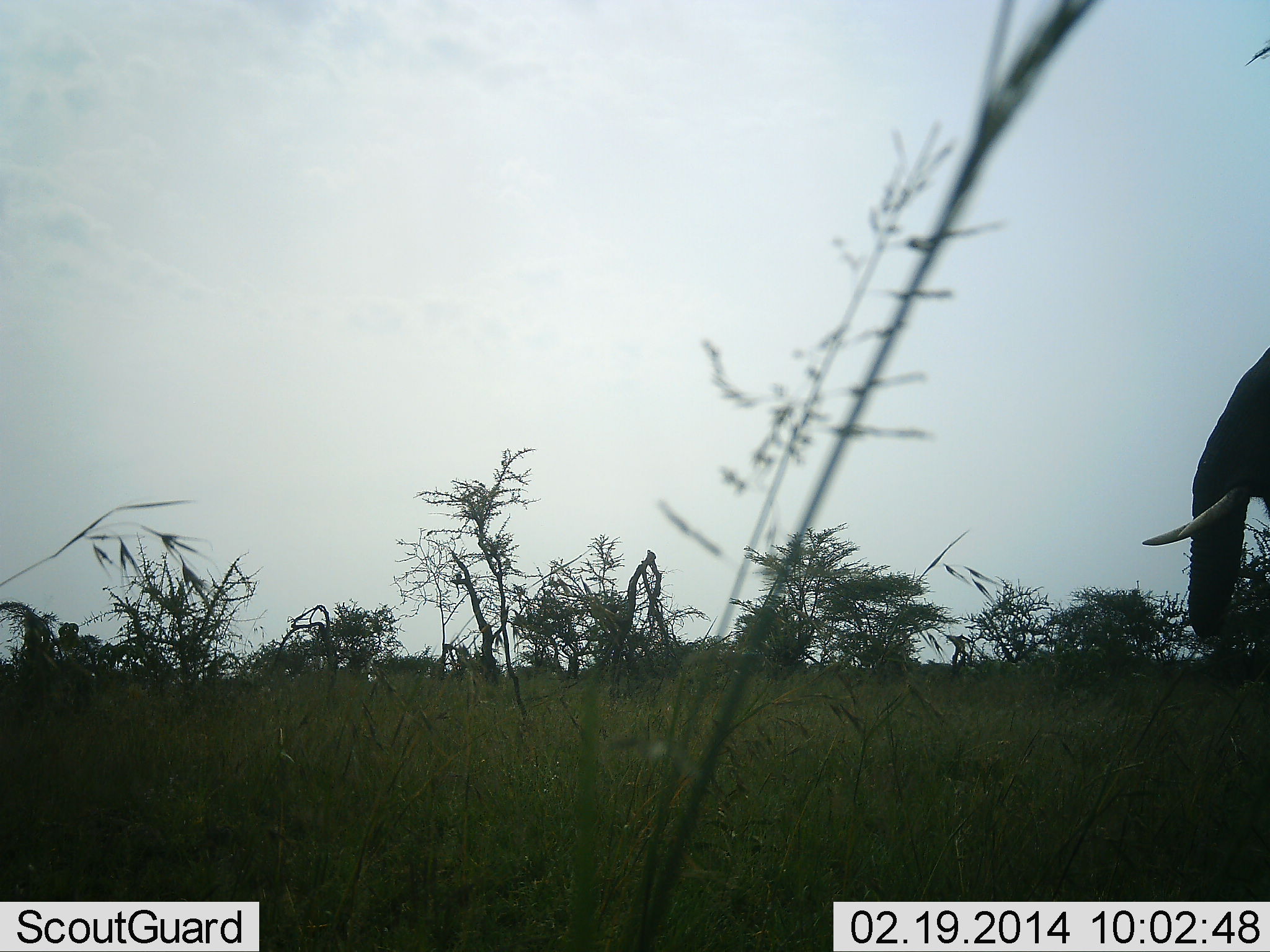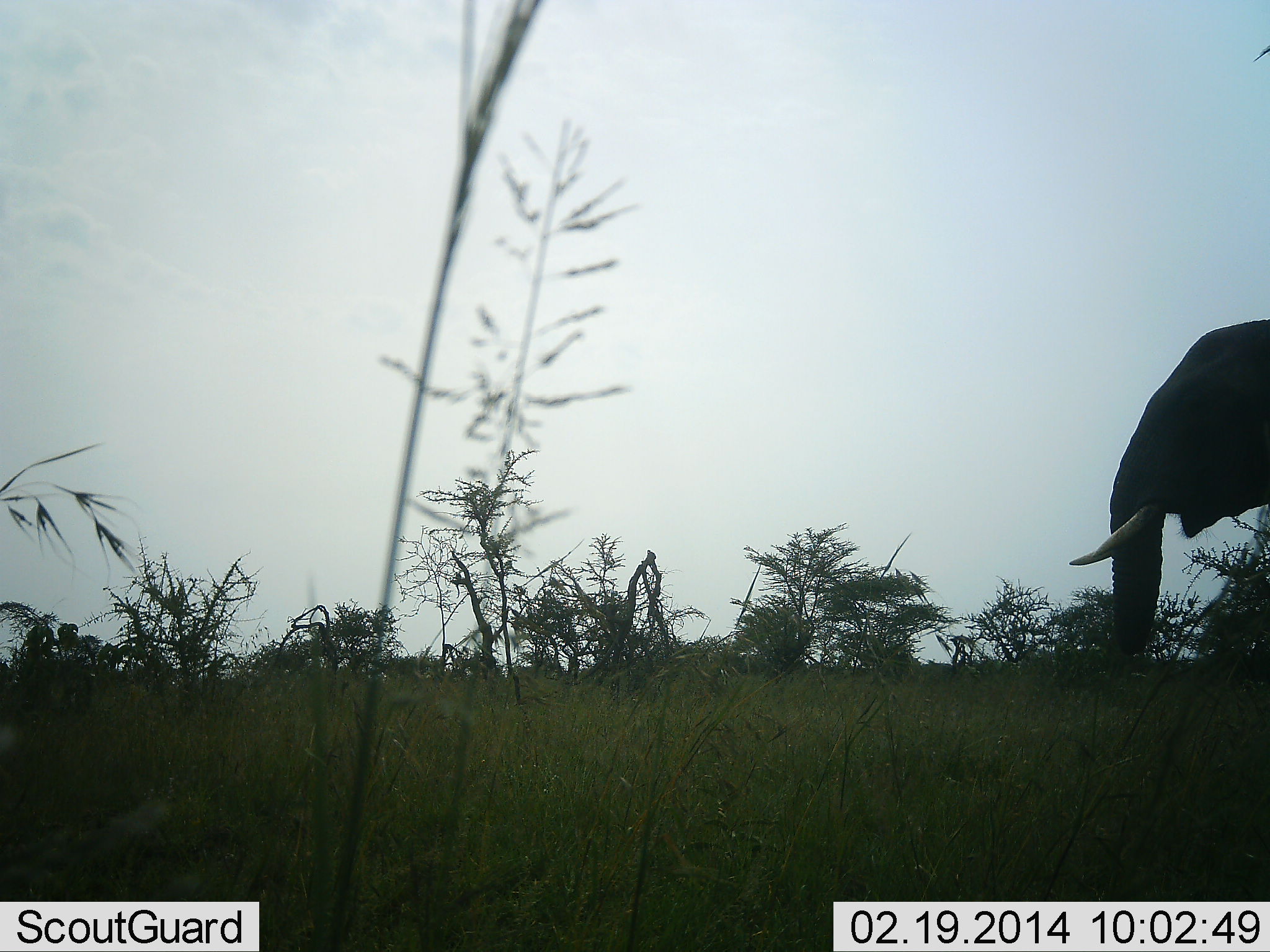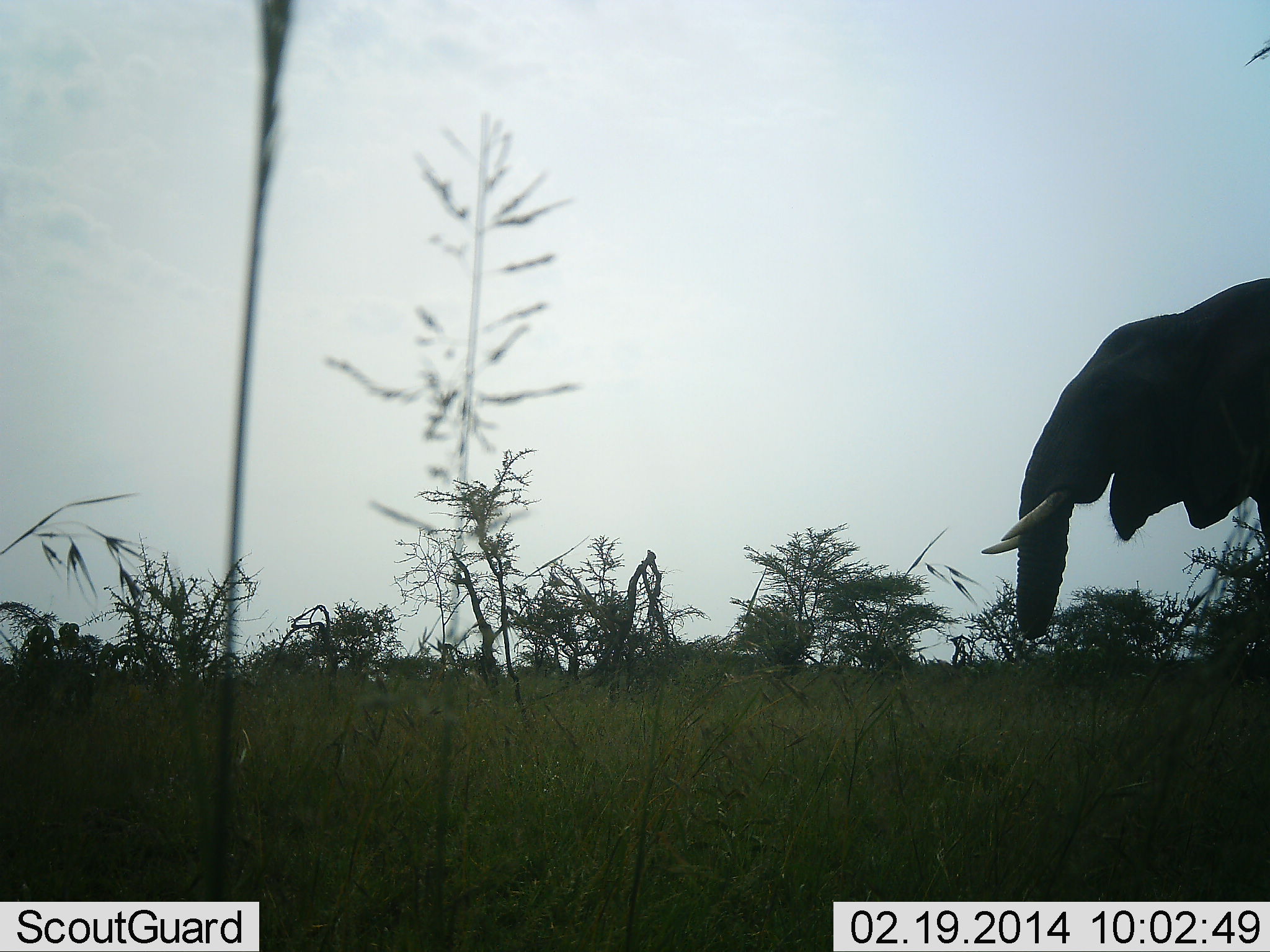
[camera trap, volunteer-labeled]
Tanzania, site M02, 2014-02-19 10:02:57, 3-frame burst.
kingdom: Animalia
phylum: Chordata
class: Mammalia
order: Proboscidea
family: Elephantidae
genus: Loxodonta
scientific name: Loxodonta africana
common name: african bush elephant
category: elephant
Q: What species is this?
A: Elephant (african bush elephant) (Loxodonta africana).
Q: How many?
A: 1.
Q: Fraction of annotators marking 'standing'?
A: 10%.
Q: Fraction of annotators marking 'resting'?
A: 0%.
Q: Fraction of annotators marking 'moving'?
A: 100%.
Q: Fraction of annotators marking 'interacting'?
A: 0%.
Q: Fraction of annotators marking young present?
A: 0%.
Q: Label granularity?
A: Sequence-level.